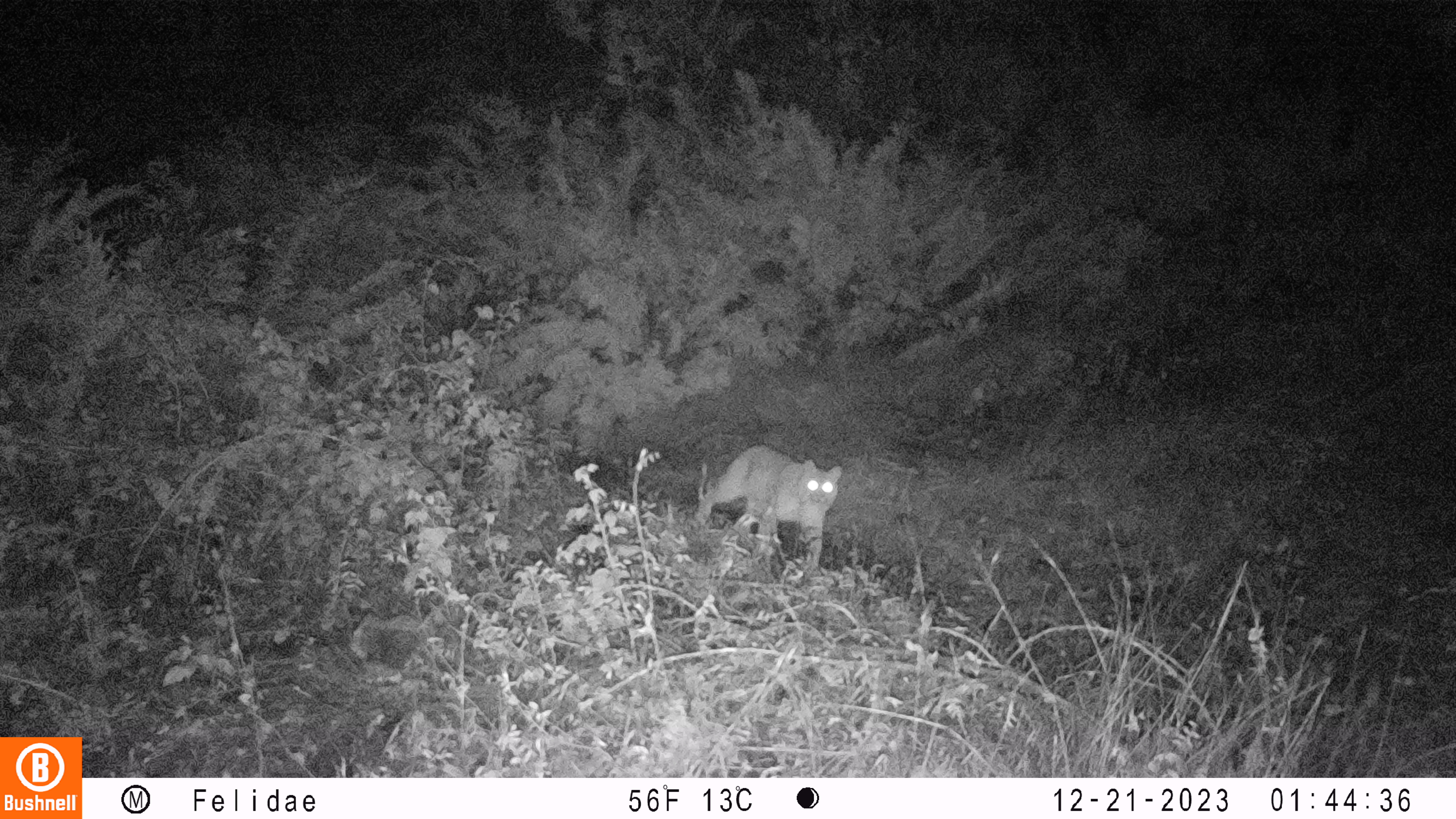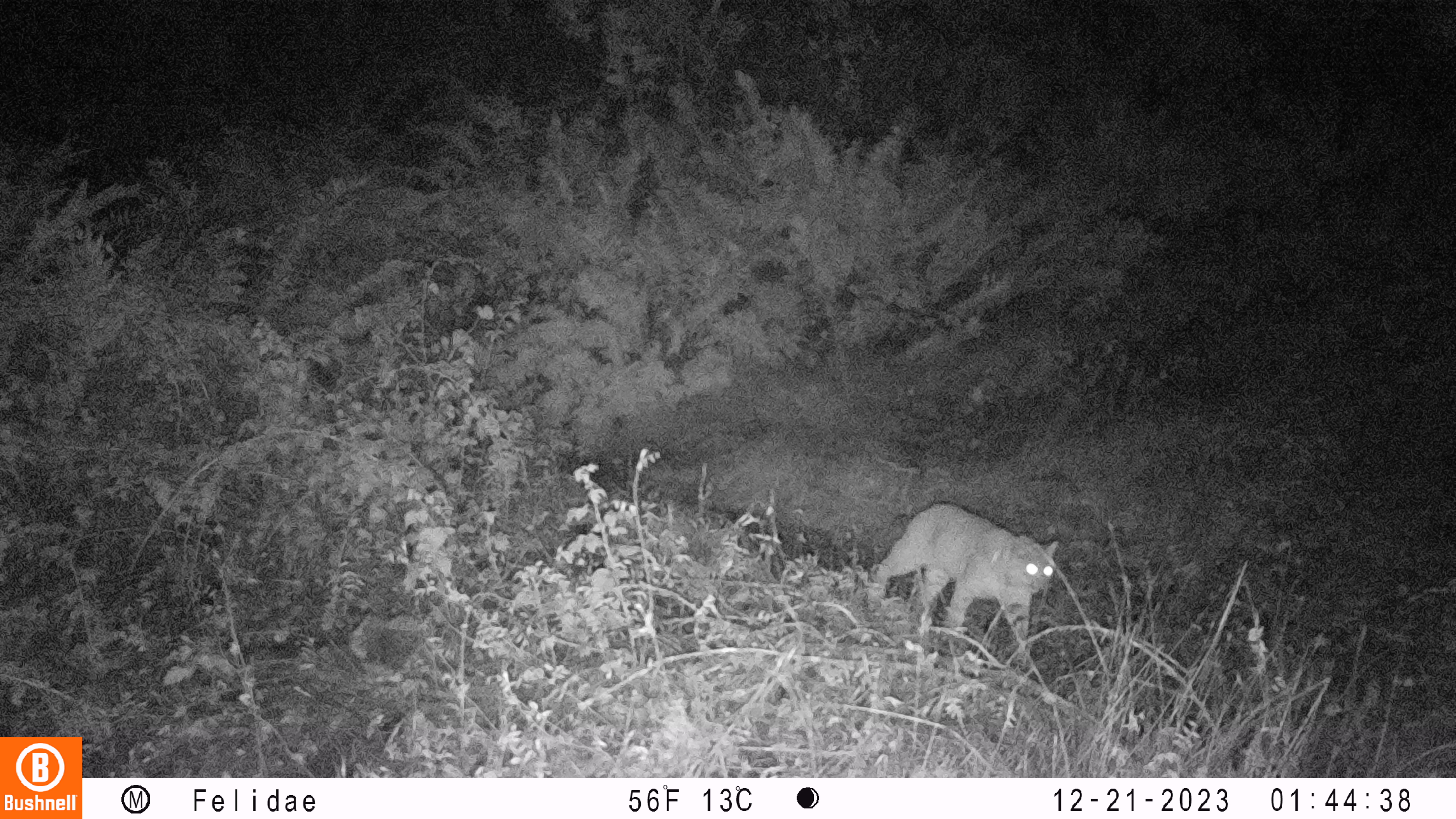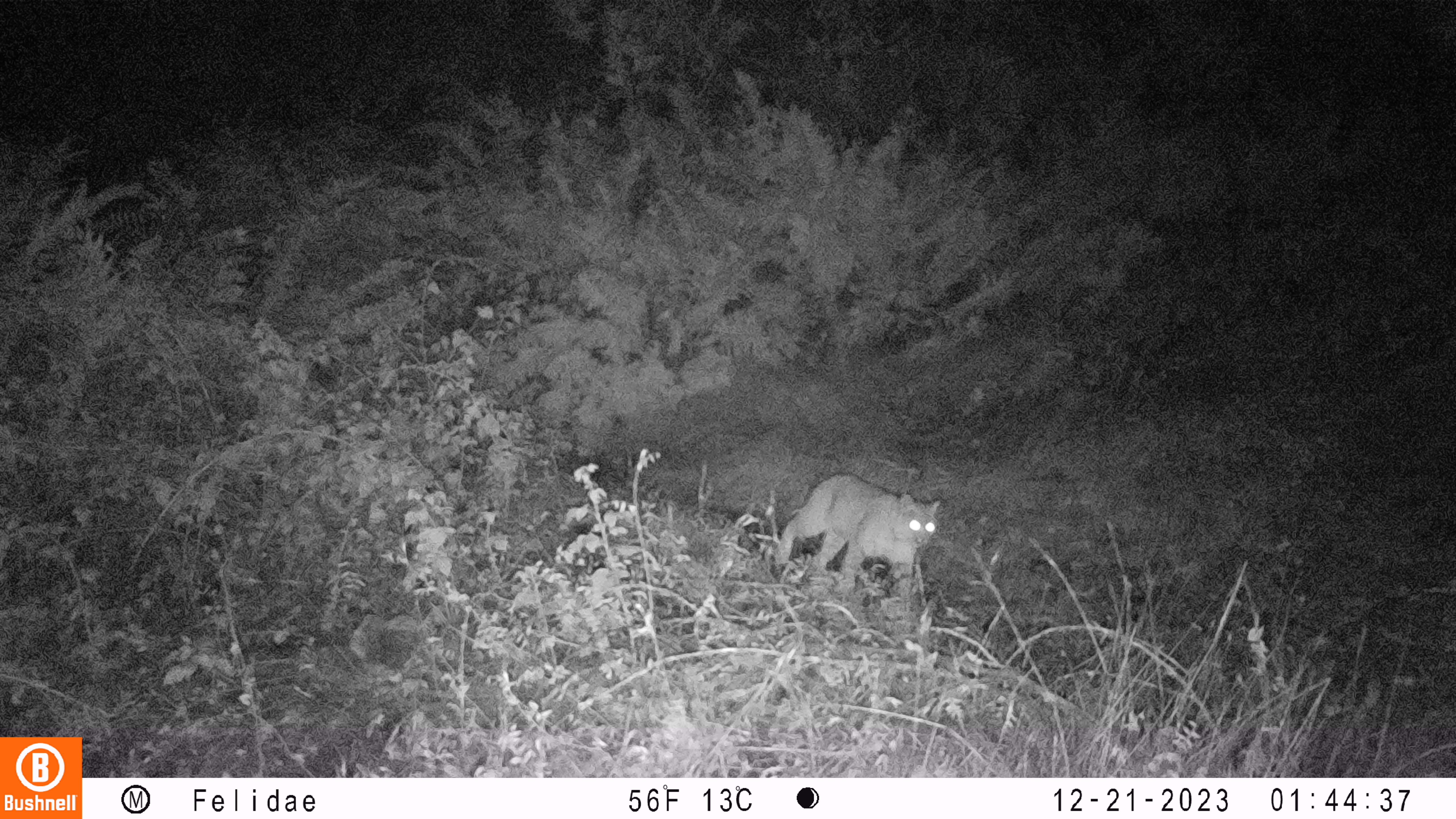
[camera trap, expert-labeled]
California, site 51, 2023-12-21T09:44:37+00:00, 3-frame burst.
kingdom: Animalia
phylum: Chordata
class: Mammalia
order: Carnivora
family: Felidae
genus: Lynx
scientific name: Lynx rufus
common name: bobcat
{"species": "bobcat (Lynx rufus)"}